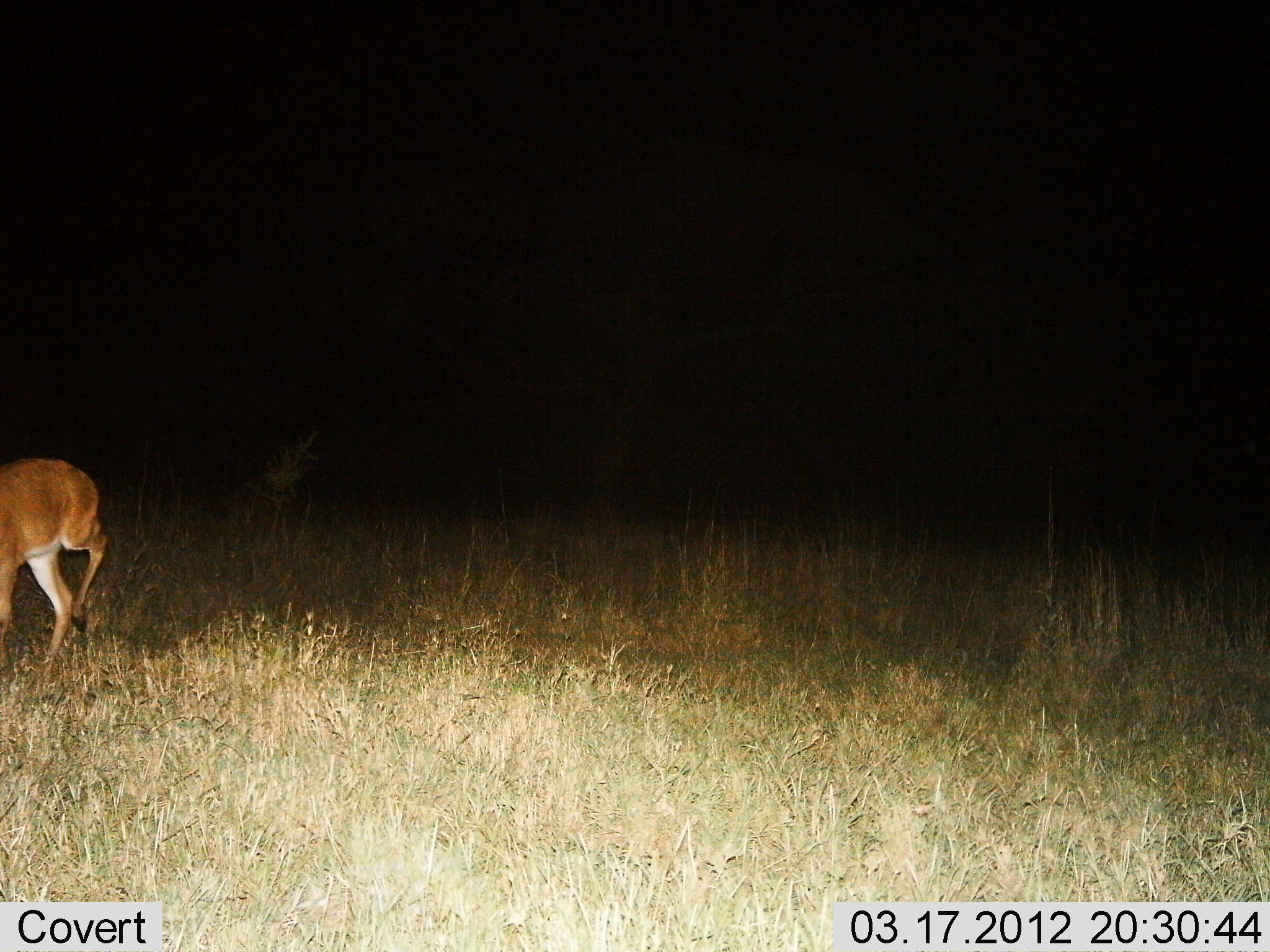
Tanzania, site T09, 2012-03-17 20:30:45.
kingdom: Animalia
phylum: Chordata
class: Mammalia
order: Artiodactyla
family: Bovidae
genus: Redunca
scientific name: Redunca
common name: reedbuck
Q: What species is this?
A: Reedbuck (Redunca).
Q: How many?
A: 1.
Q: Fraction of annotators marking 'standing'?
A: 5%.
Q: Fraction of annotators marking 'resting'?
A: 0%.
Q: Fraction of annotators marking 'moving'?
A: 95%.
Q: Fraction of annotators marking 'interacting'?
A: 0%.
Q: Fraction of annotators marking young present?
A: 0%.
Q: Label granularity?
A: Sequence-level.